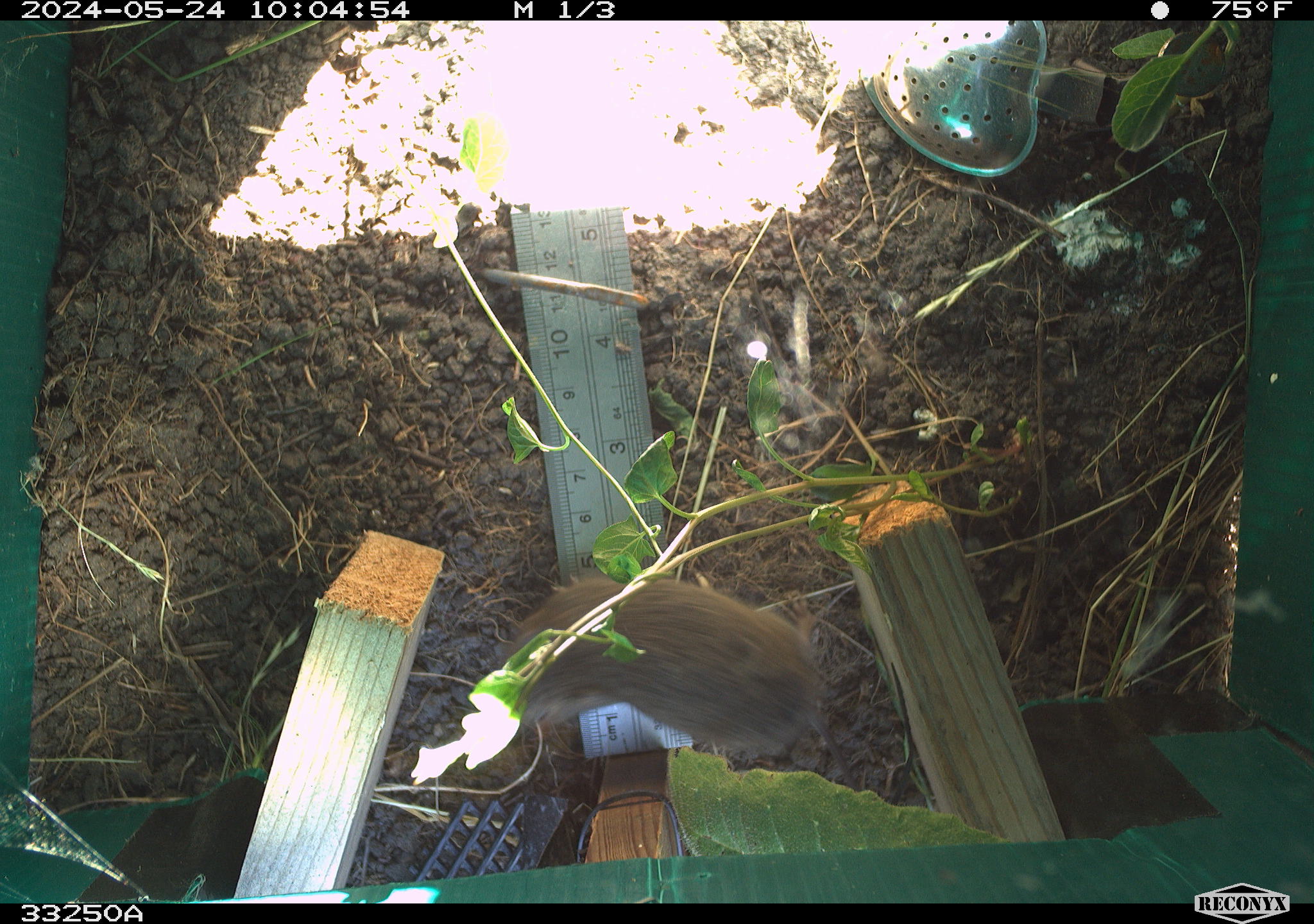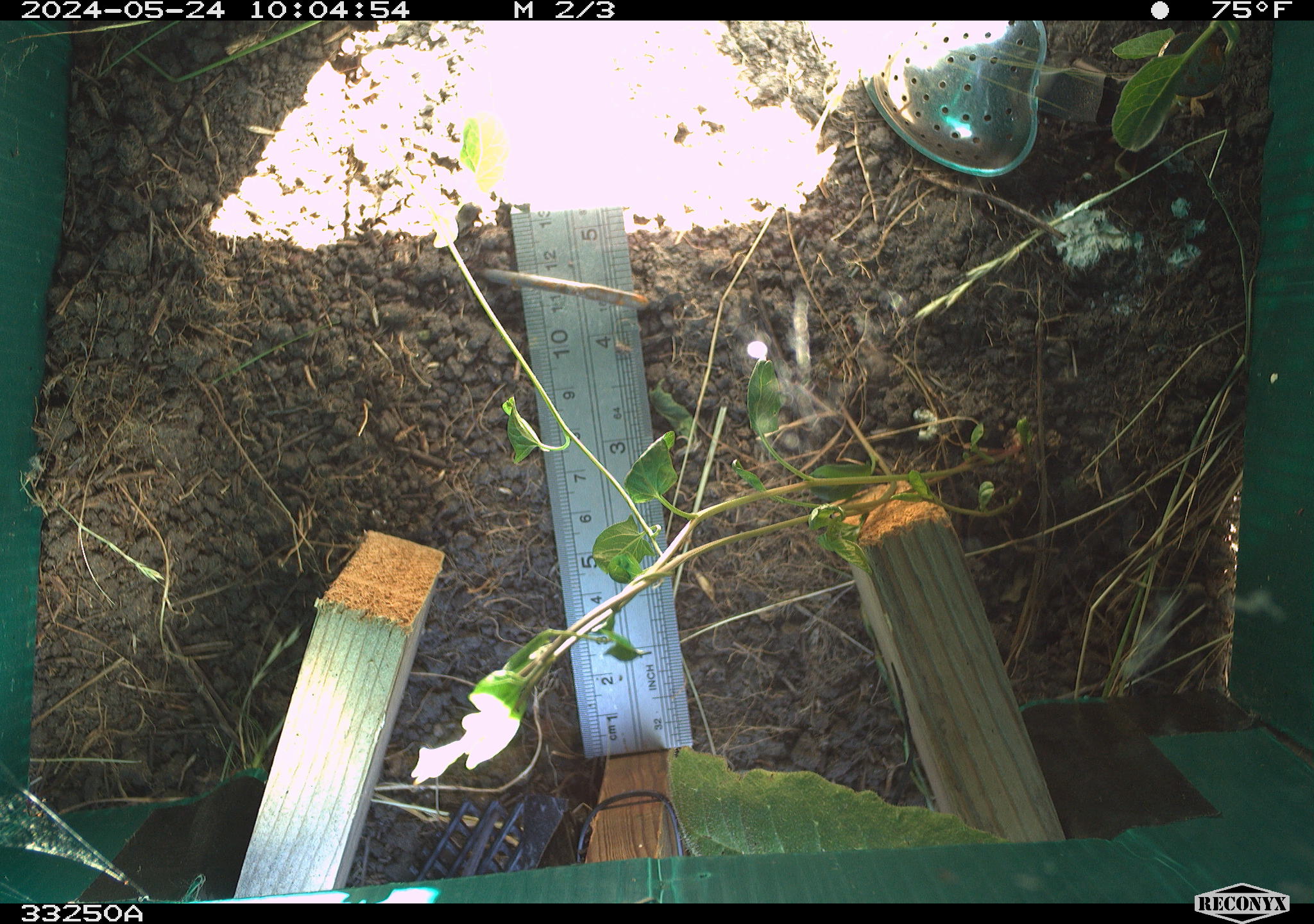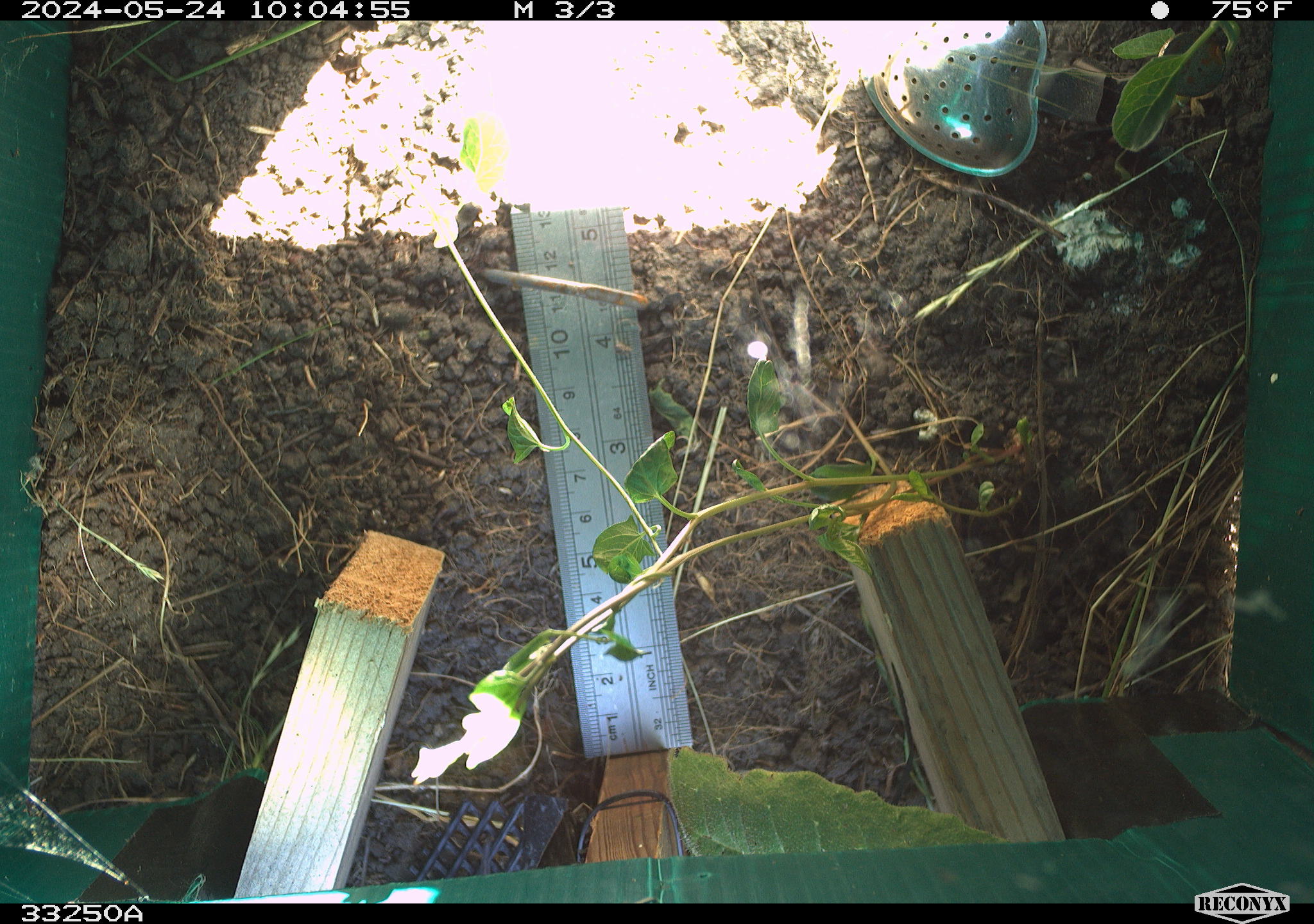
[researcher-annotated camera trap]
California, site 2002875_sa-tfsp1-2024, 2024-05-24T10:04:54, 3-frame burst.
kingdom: Animalia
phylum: Chordata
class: Mammalia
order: Rodentia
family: Cricetidae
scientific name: Arvicolinae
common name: voles, lemmings, and muskrats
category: arvicolinae subfamily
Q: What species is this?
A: Arvicolinae subfamily (voles, lemmings, and muskrats) (Arvicolinae).